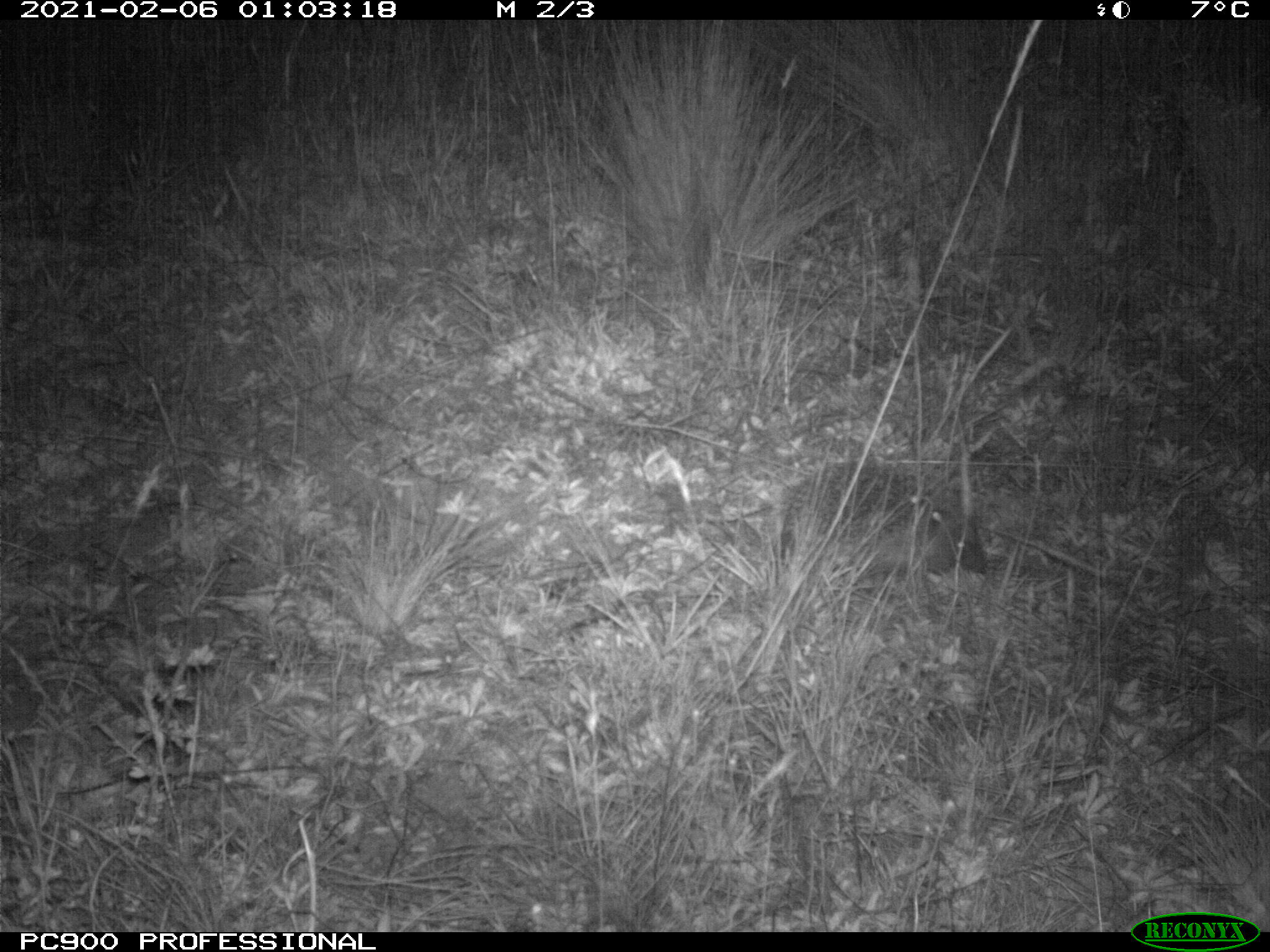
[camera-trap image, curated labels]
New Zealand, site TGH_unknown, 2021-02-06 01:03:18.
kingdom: Animalia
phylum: Chordata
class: Mammalia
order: Eulipotyphla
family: Erinaceidae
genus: Erinaceus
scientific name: Erinaceus europaeus europaeus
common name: european hedgehog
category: hedgehog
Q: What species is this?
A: Hedgehog (european hedgehog) (Erinaceus europaeus europaeus).